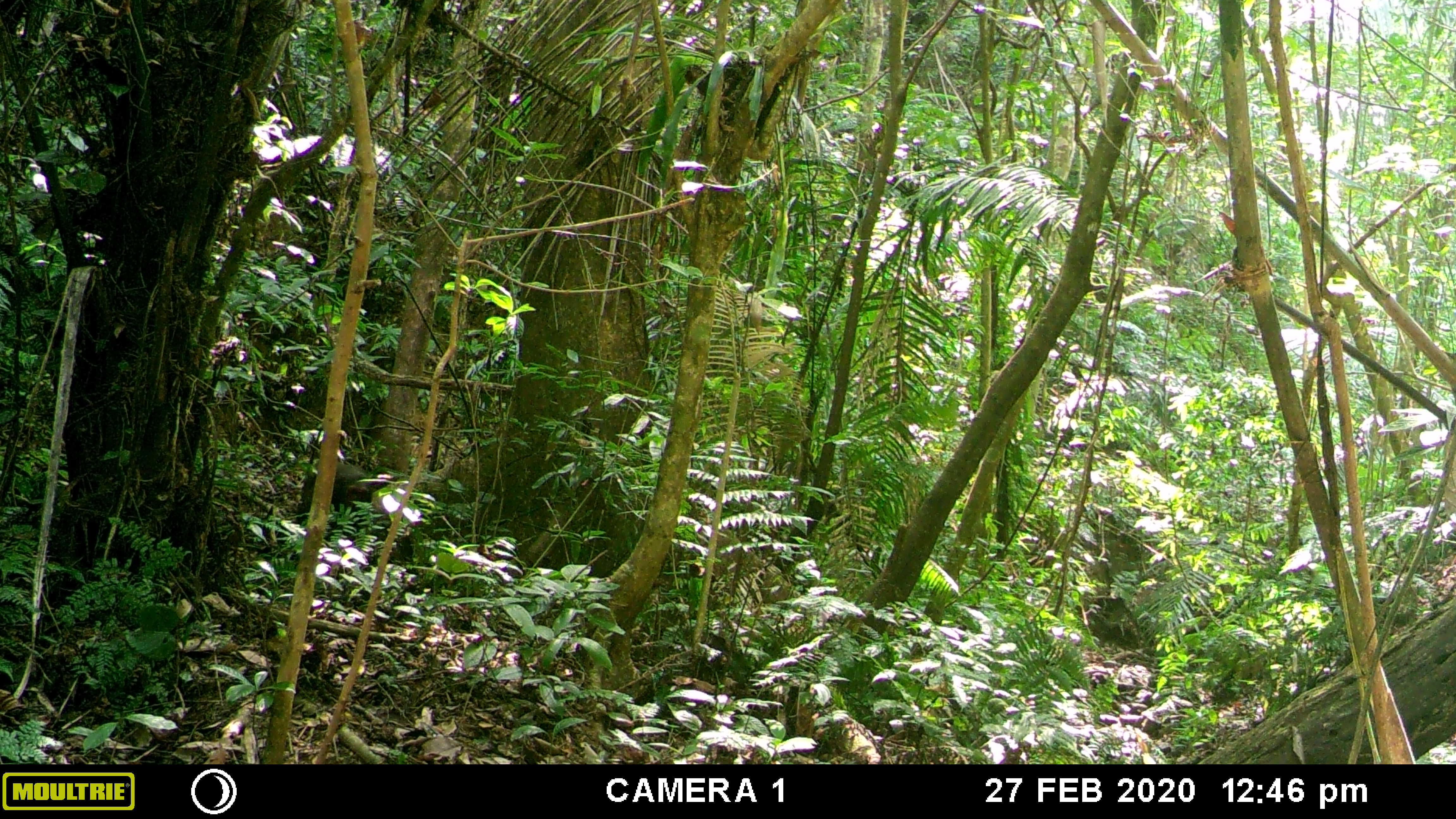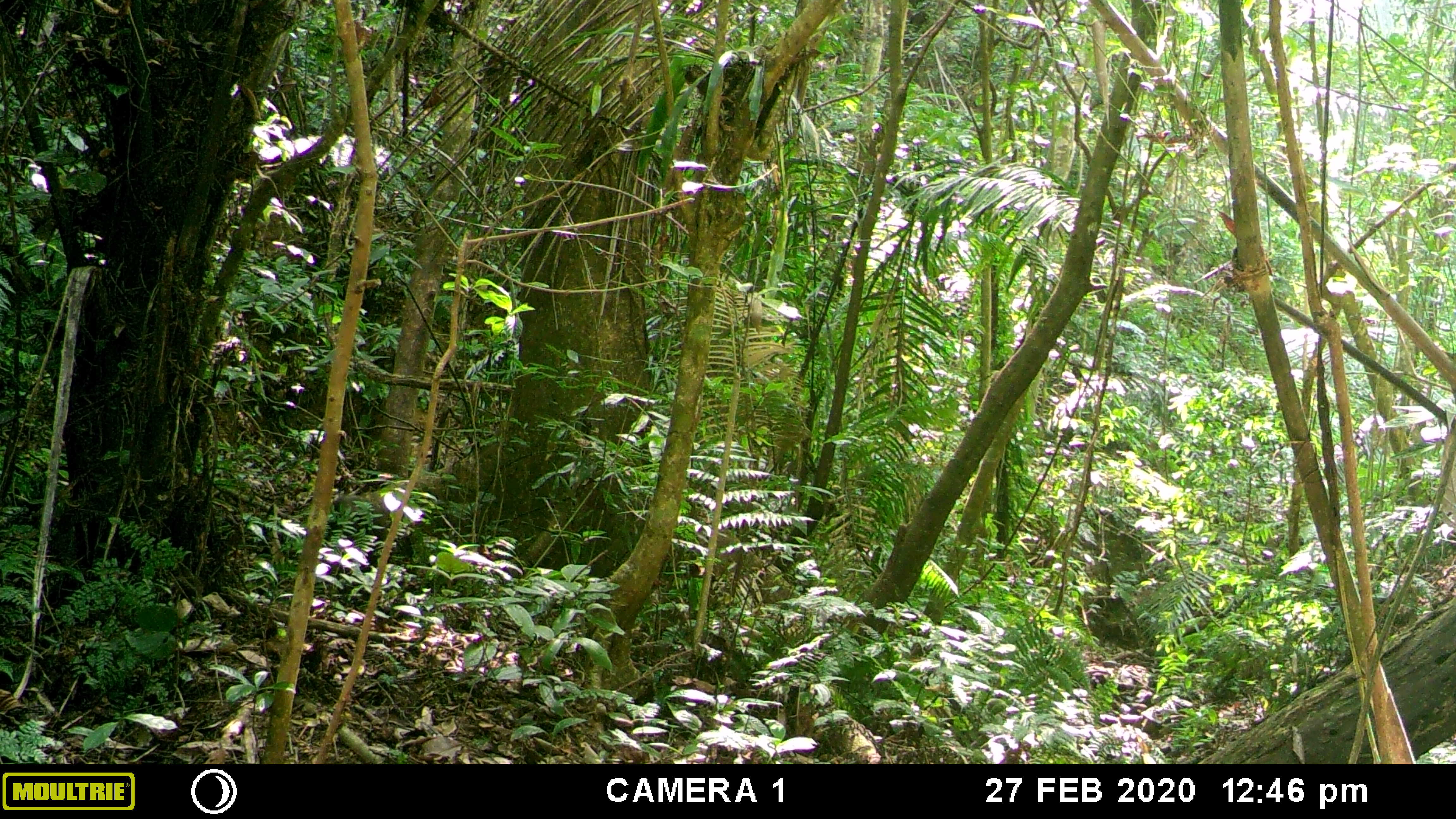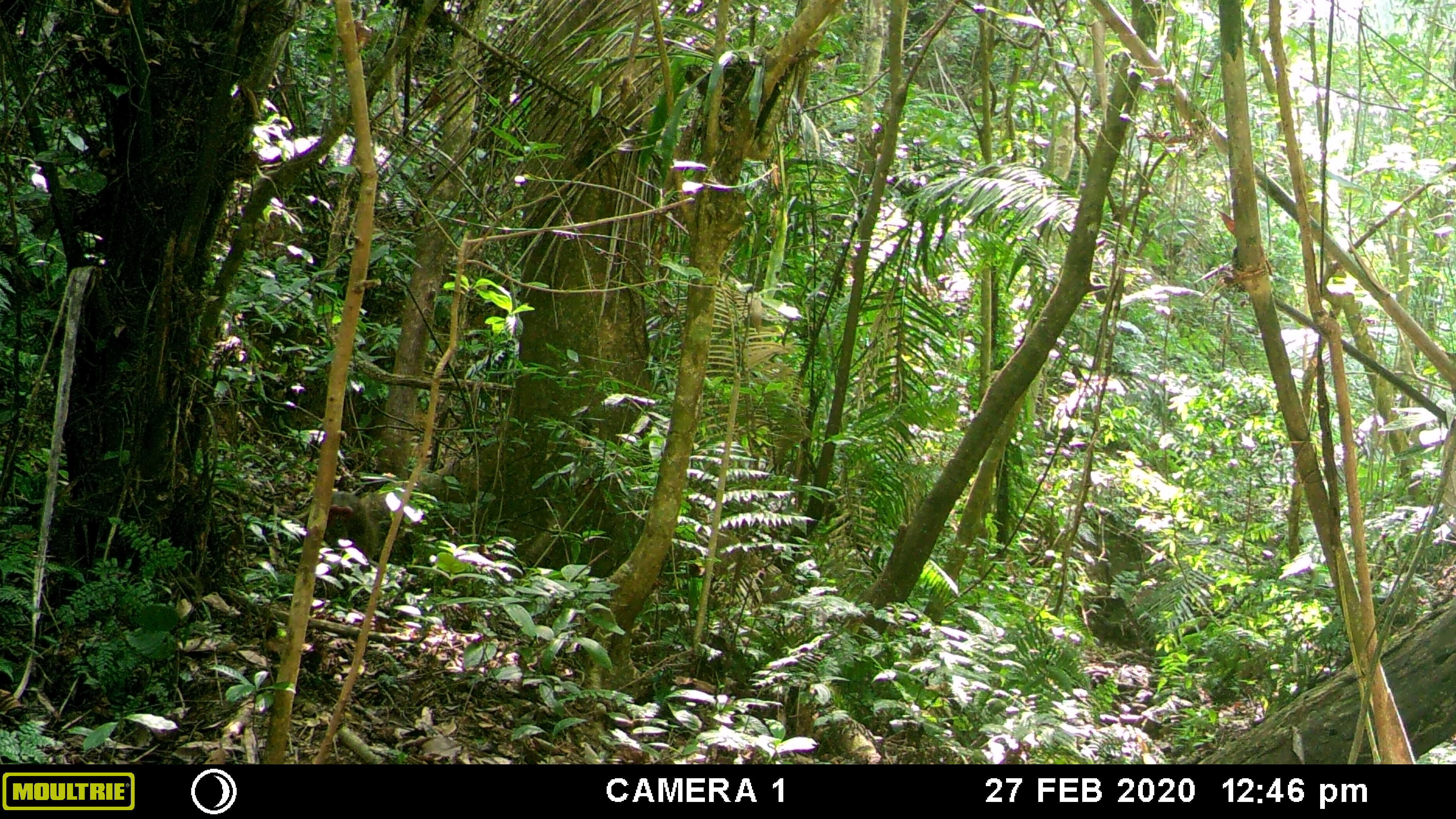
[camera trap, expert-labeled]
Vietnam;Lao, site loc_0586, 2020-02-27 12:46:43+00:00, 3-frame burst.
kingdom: Animalia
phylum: Chordata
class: Mammalia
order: Primates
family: Cercopithecidae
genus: Macaca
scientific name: Macaca arctoides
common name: stump-tailed macaque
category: stump tailed macaque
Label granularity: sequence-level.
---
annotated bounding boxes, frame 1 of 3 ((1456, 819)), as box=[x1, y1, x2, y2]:
stump tailed macaque: box=[294, 461, 414, 561]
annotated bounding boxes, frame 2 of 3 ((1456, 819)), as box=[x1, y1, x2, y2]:
stump tailed macaque: box=[324, 496, 373, 544]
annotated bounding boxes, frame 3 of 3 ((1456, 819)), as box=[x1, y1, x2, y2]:
stump tailed macaque: box=[322, 491, 380, 576]